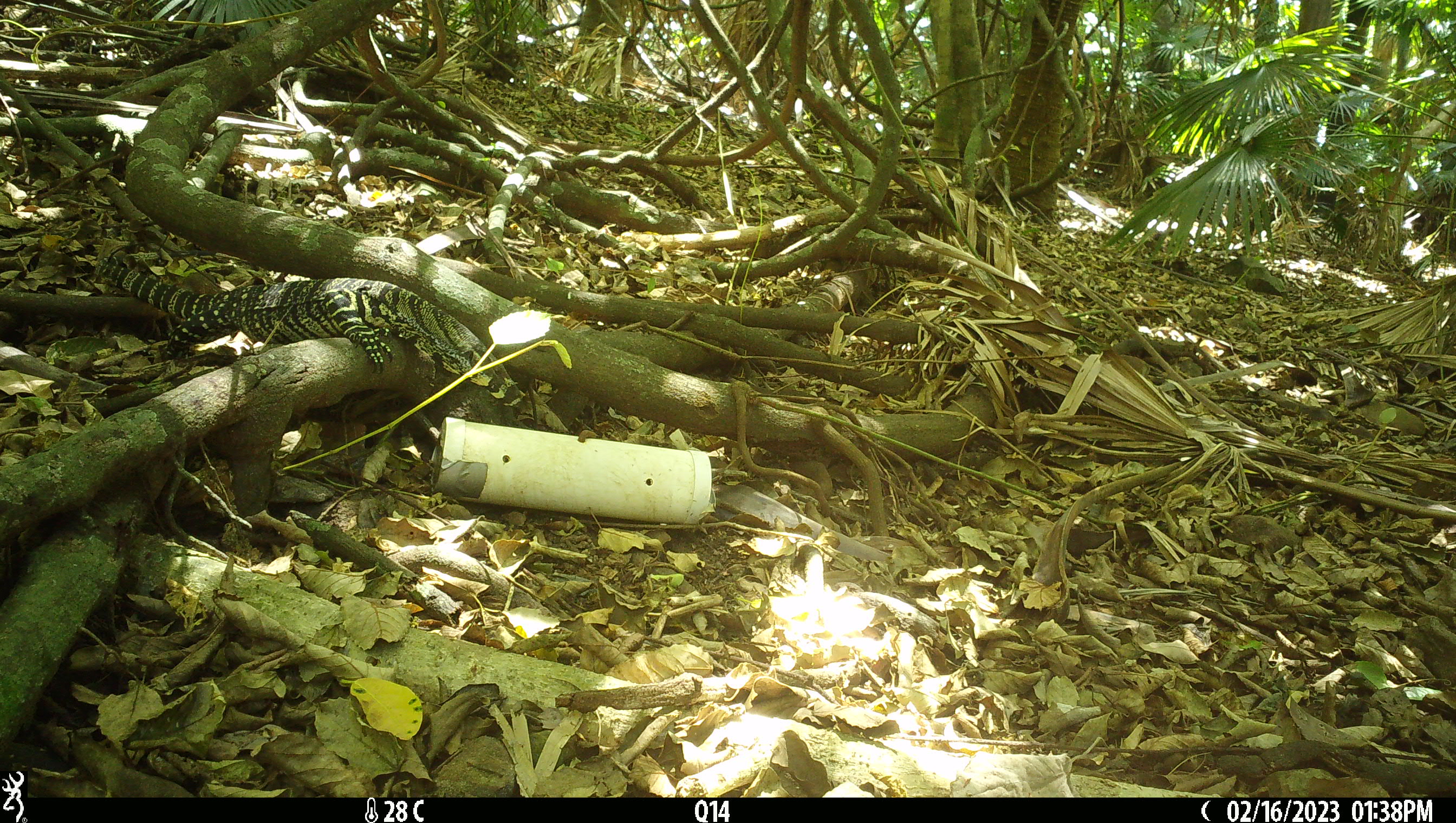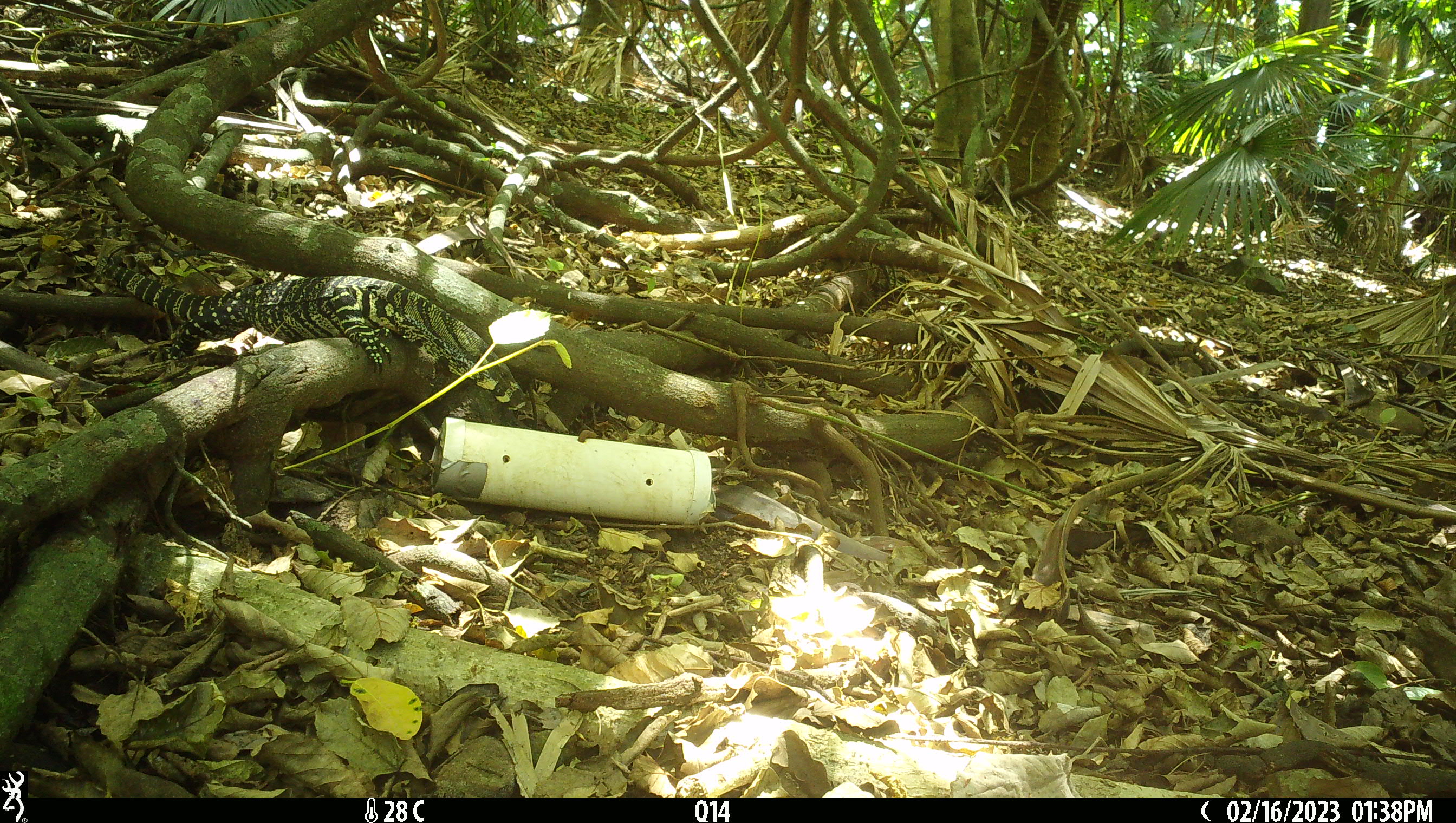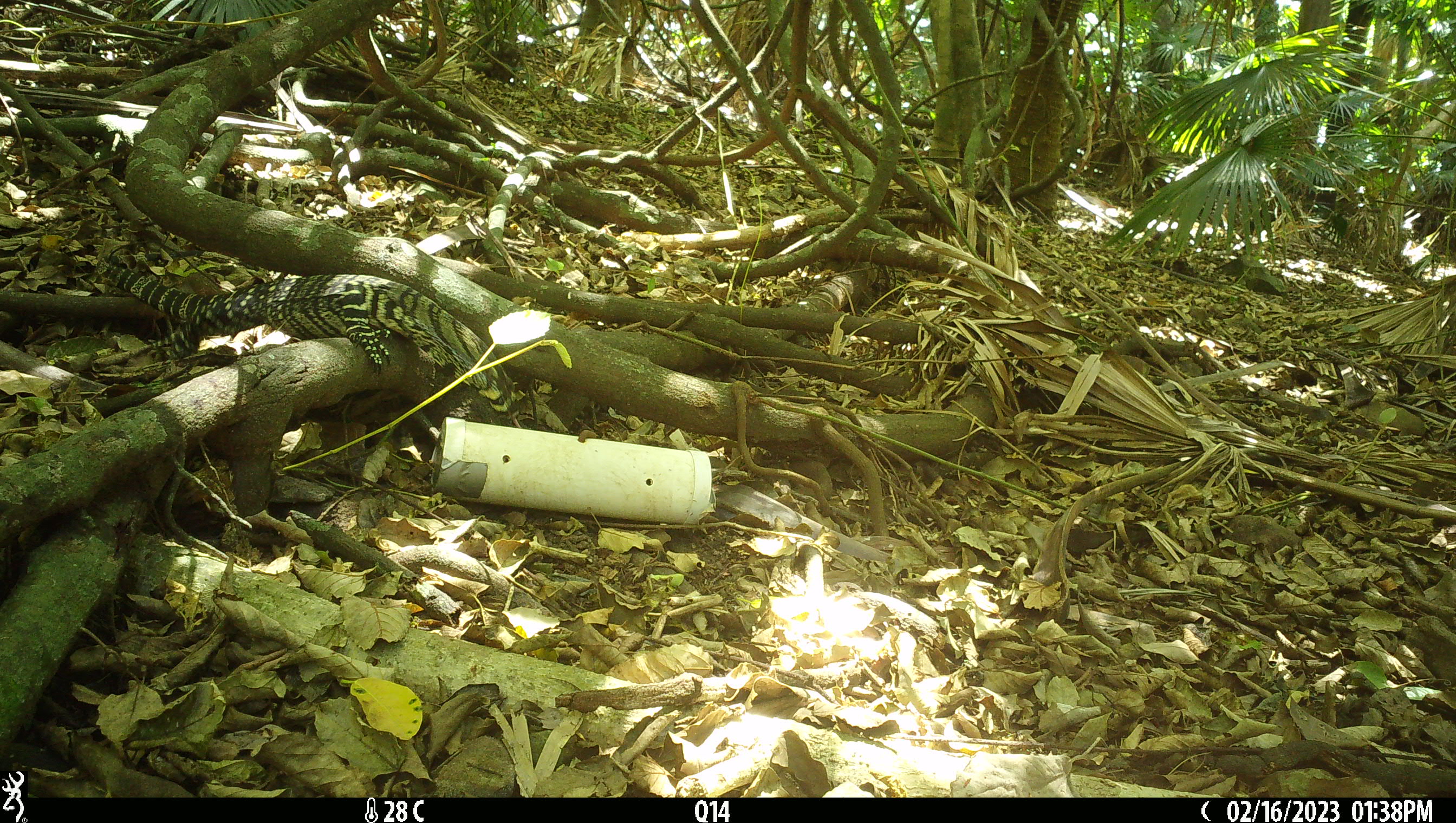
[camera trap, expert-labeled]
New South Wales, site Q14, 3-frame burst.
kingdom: Animalia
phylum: Chordata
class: Reptilia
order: Squamata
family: Varanidae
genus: Varanus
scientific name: Varanus varius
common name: lace monitor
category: goanna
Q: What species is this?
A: Goanna (lace monitor) (Varanus varius).